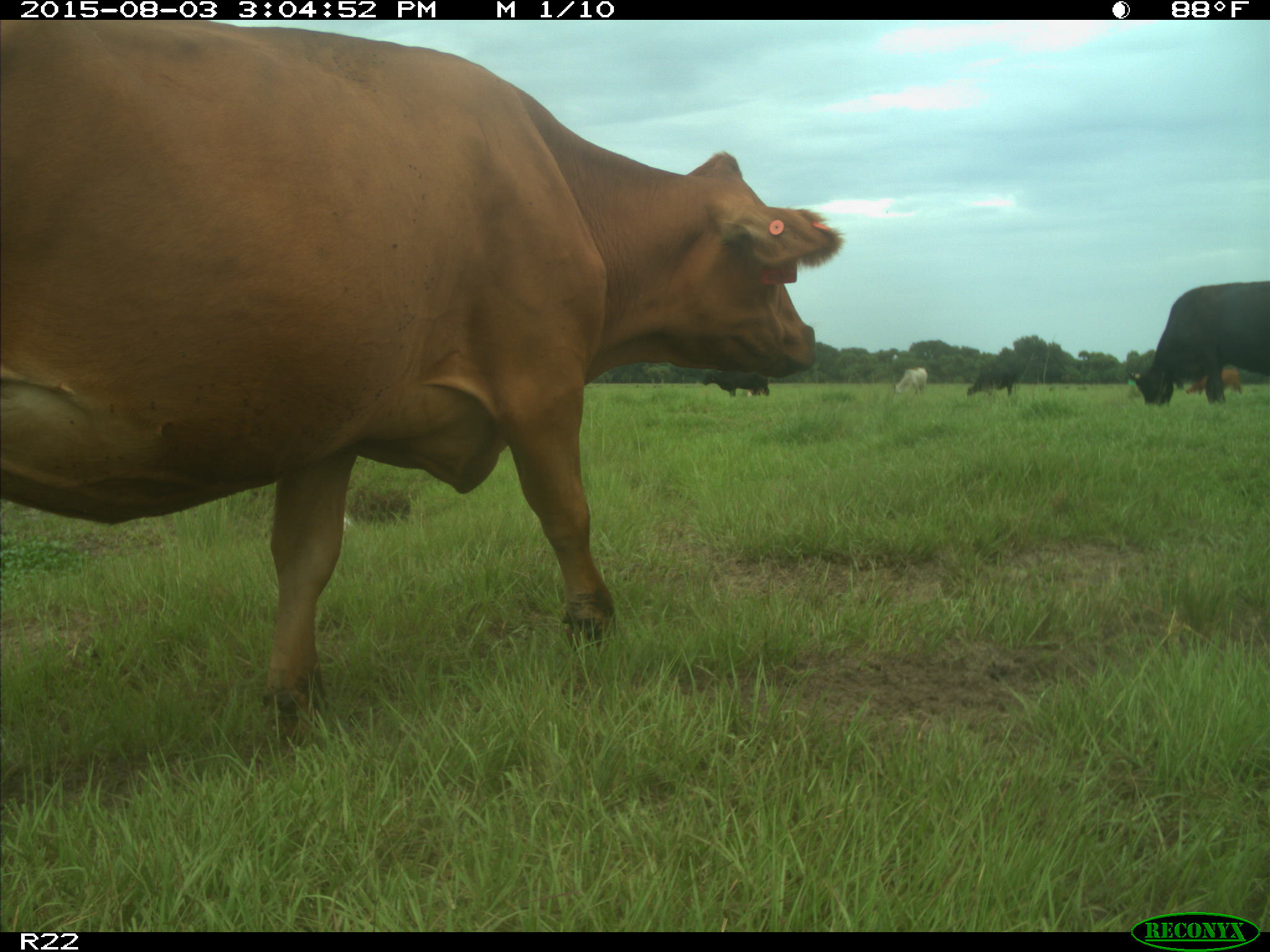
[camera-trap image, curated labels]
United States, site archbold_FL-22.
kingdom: Animalia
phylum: Chordata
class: Mammalia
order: Artiodactyla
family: Bovidae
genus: Bos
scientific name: Bos taurus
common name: domestic cow